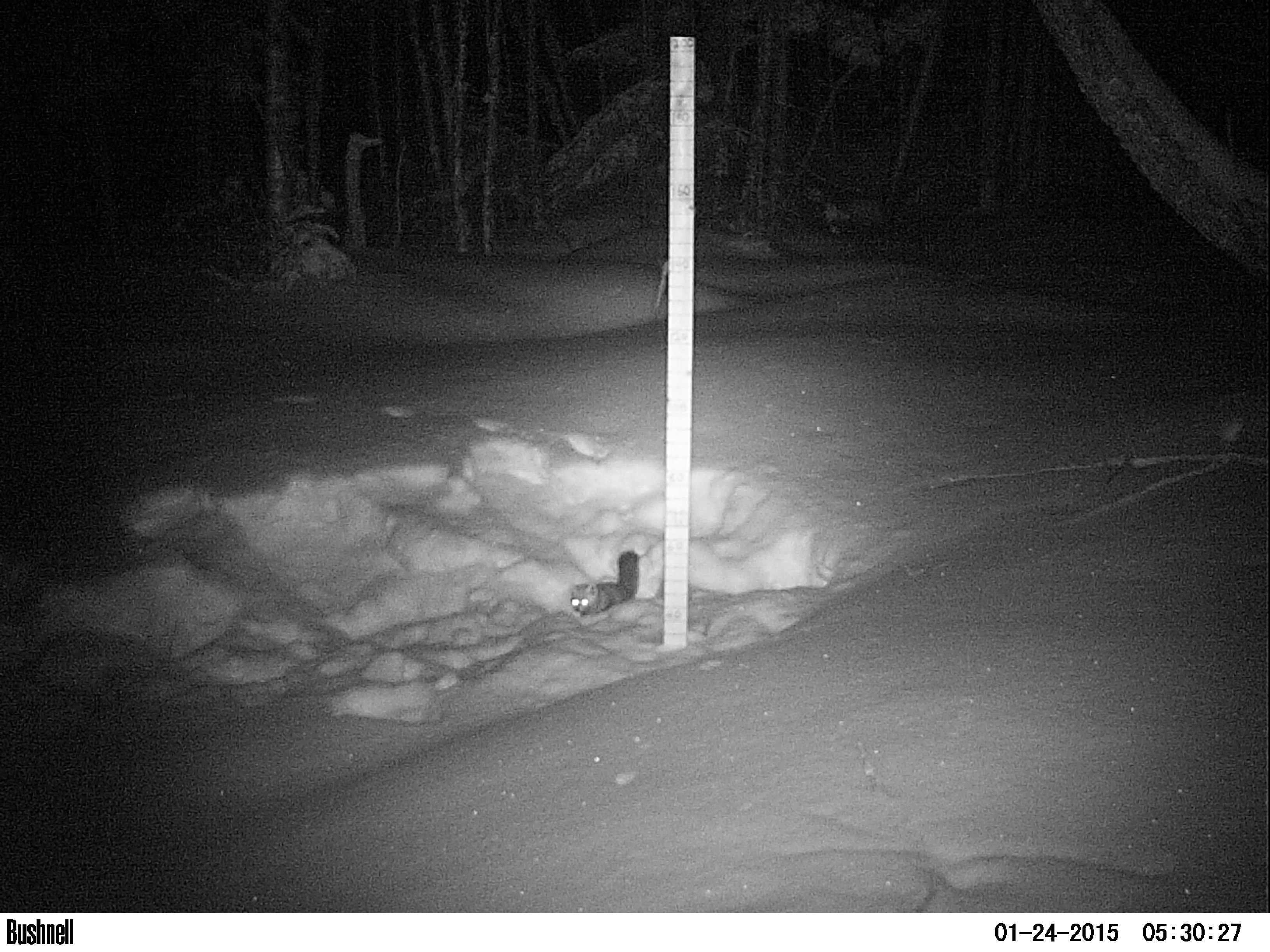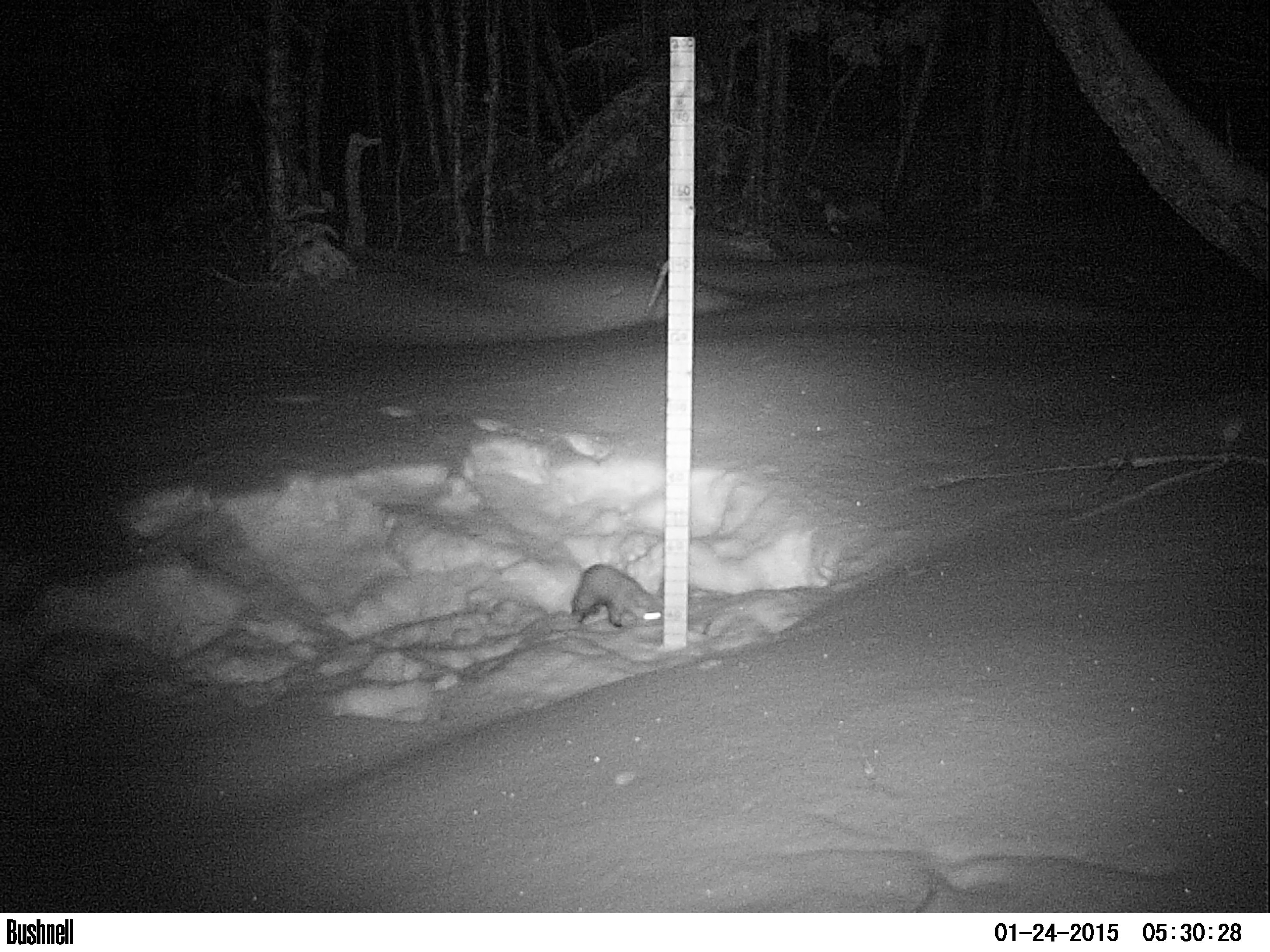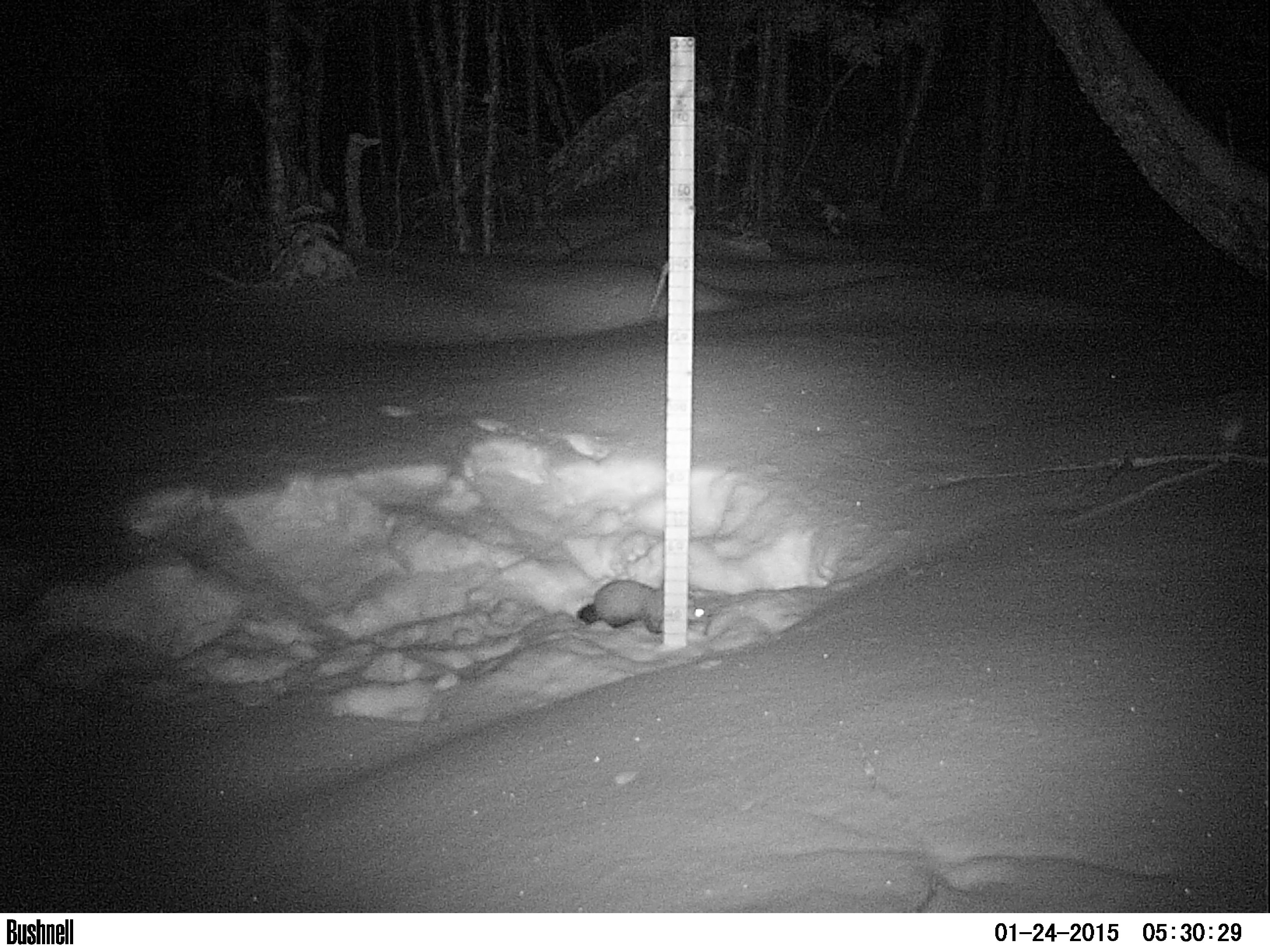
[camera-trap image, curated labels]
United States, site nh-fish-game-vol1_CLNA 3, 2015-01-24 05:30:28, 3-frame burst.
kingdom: Animalia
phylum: Chordata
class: Mammalia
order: Carnivora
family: Mustelidae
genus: Martes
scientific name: Martes americana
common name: american marten